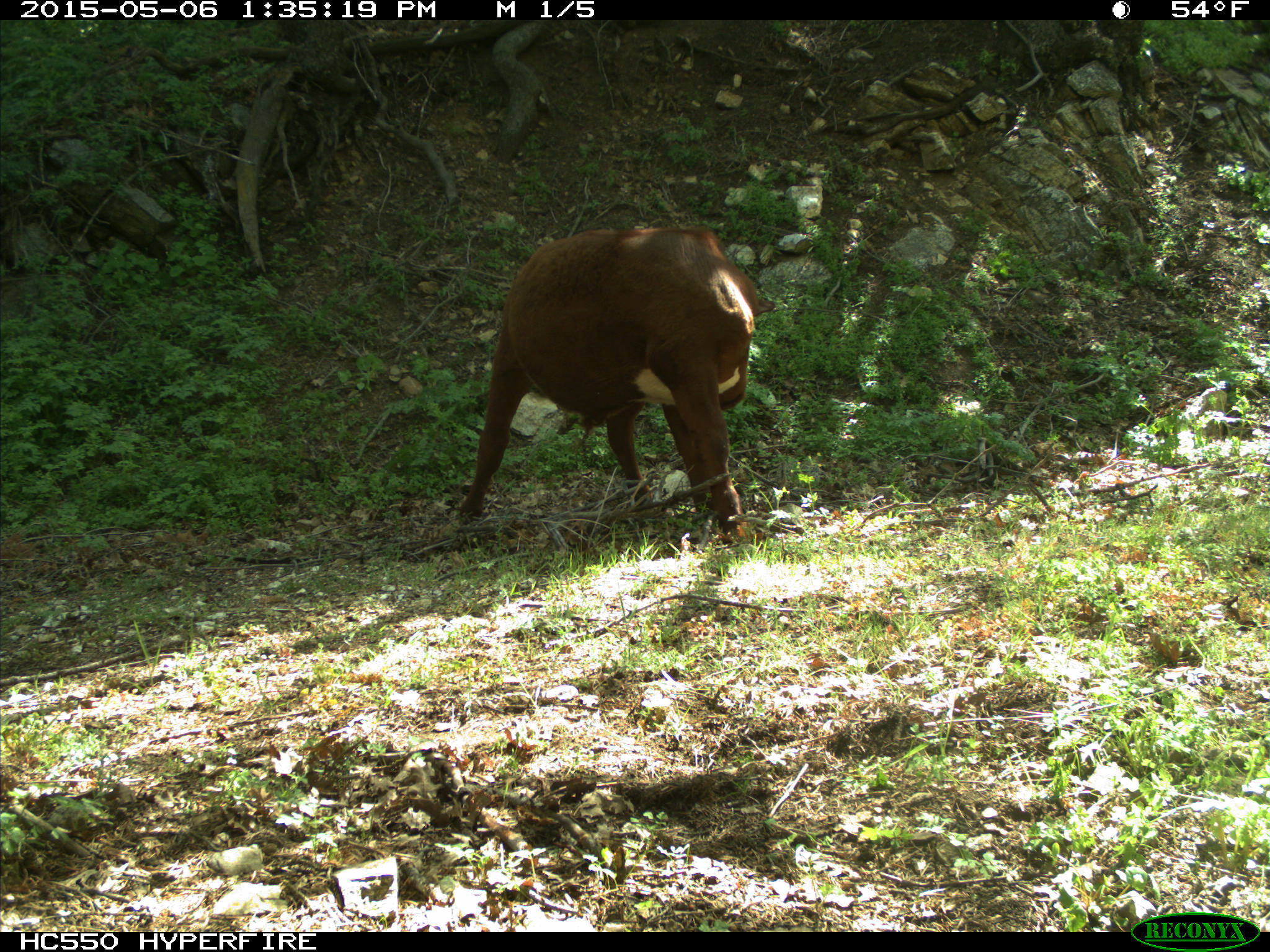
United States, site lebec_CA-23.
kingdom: Animalia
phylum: Chordata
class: Mammalia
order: Artiodactyla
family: Bovidae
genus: Bos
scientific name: Bos taurus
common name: domestic cow